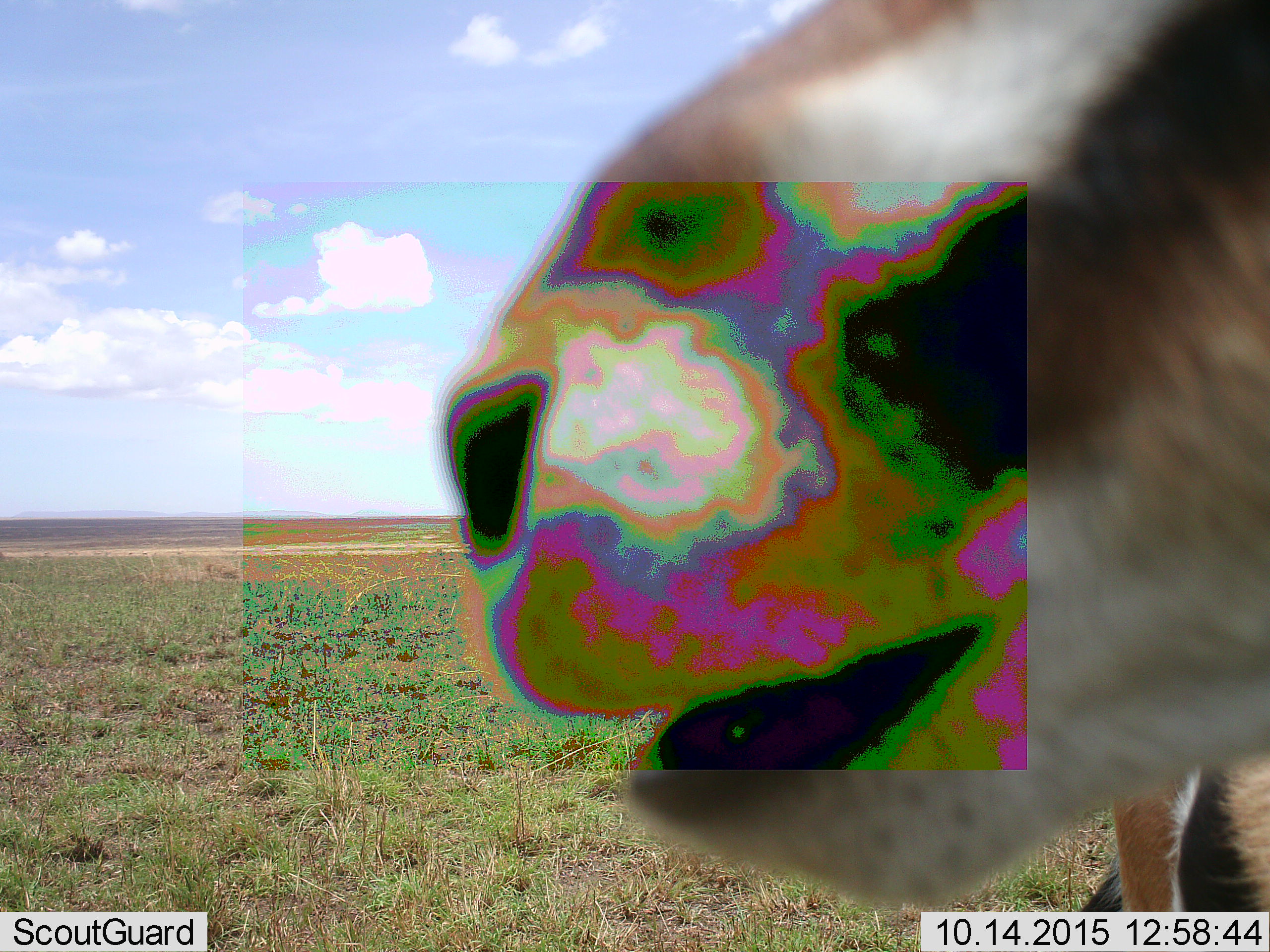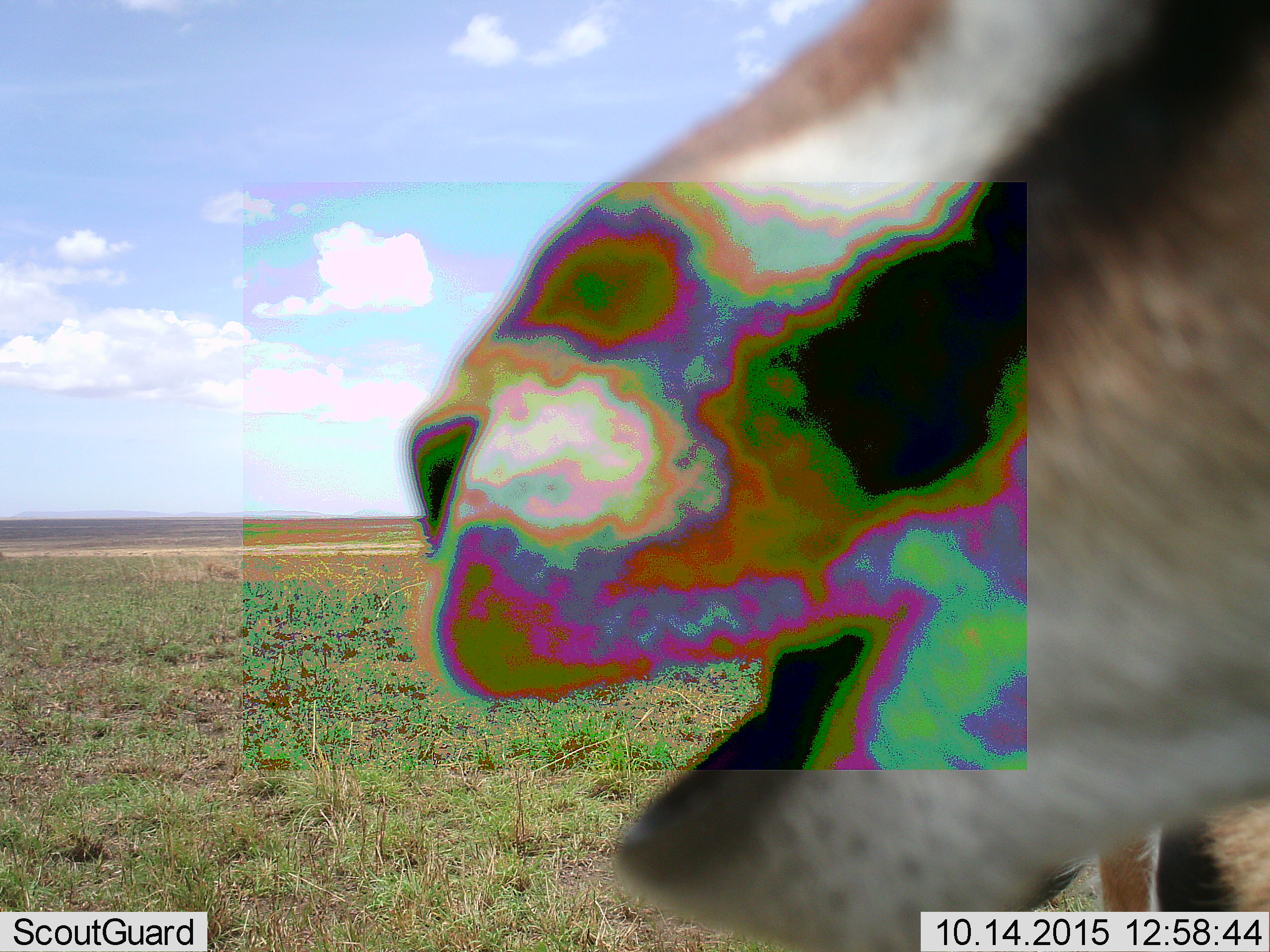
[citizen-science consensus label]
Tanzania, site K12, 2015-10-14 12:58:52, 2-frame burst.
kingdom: Animalia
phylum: Chordata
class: Mammalia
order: Artiodactyla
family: Bovidae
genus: Eudorcas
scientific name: Eudorcas thomsonii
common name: thomson's gazelle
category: gazellethomsons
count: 1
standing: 50%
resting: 0%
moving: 38%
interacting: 12%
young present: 0%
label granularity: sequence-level